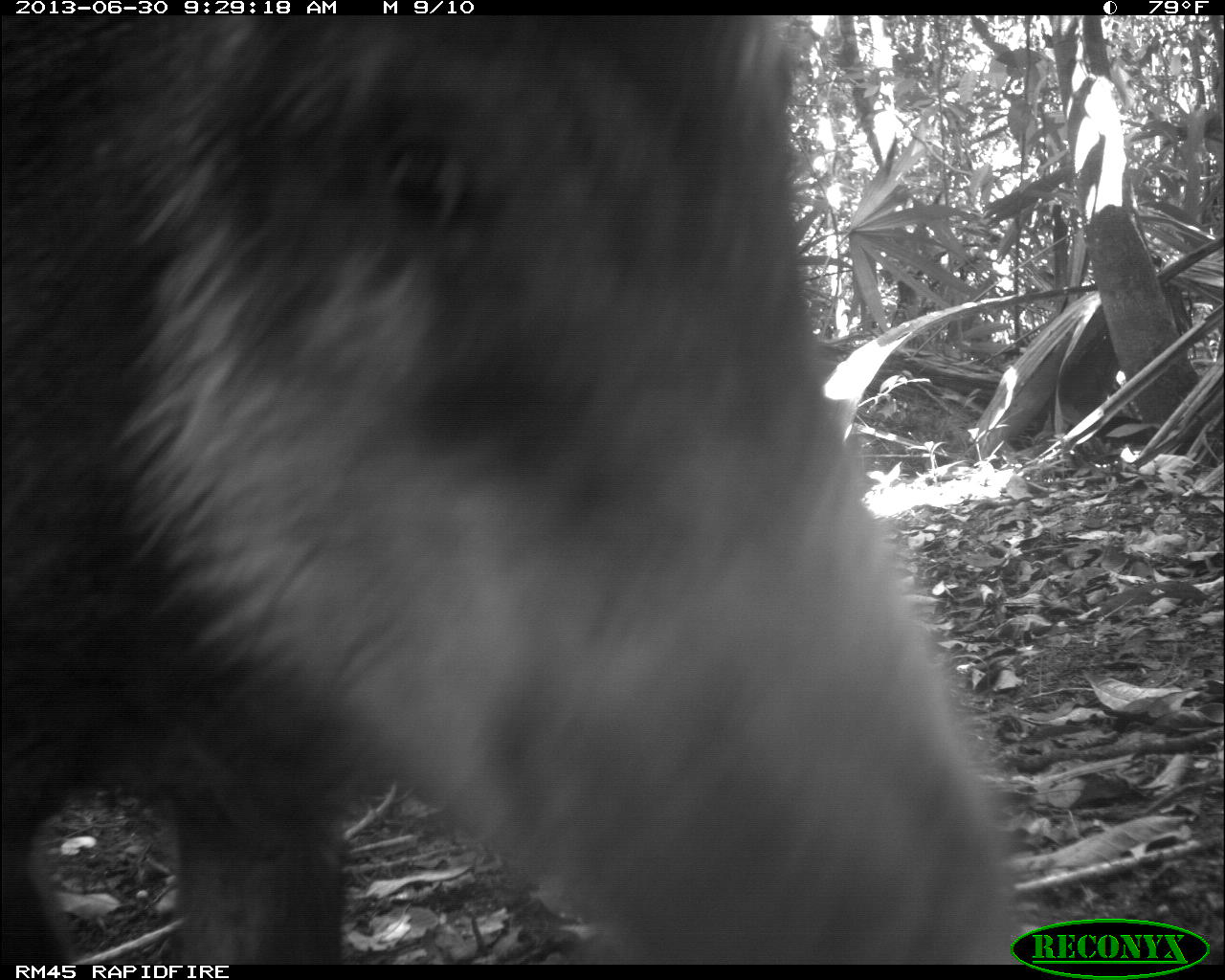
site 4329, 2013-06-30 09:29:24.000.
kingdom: Animalia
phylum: Chordata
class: Mammalia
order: Artiodactyla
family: Tayassuidae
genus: Tayassu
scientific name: Tayassu pecari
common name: white-lipped peccary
Tayassu pecari (white-lipped peccary), count 5.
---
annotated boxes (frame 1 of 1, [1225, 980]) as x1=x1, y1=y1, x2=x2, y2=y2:
tayassu pecari: x1=3, y1=15, x2=1025, y2=963